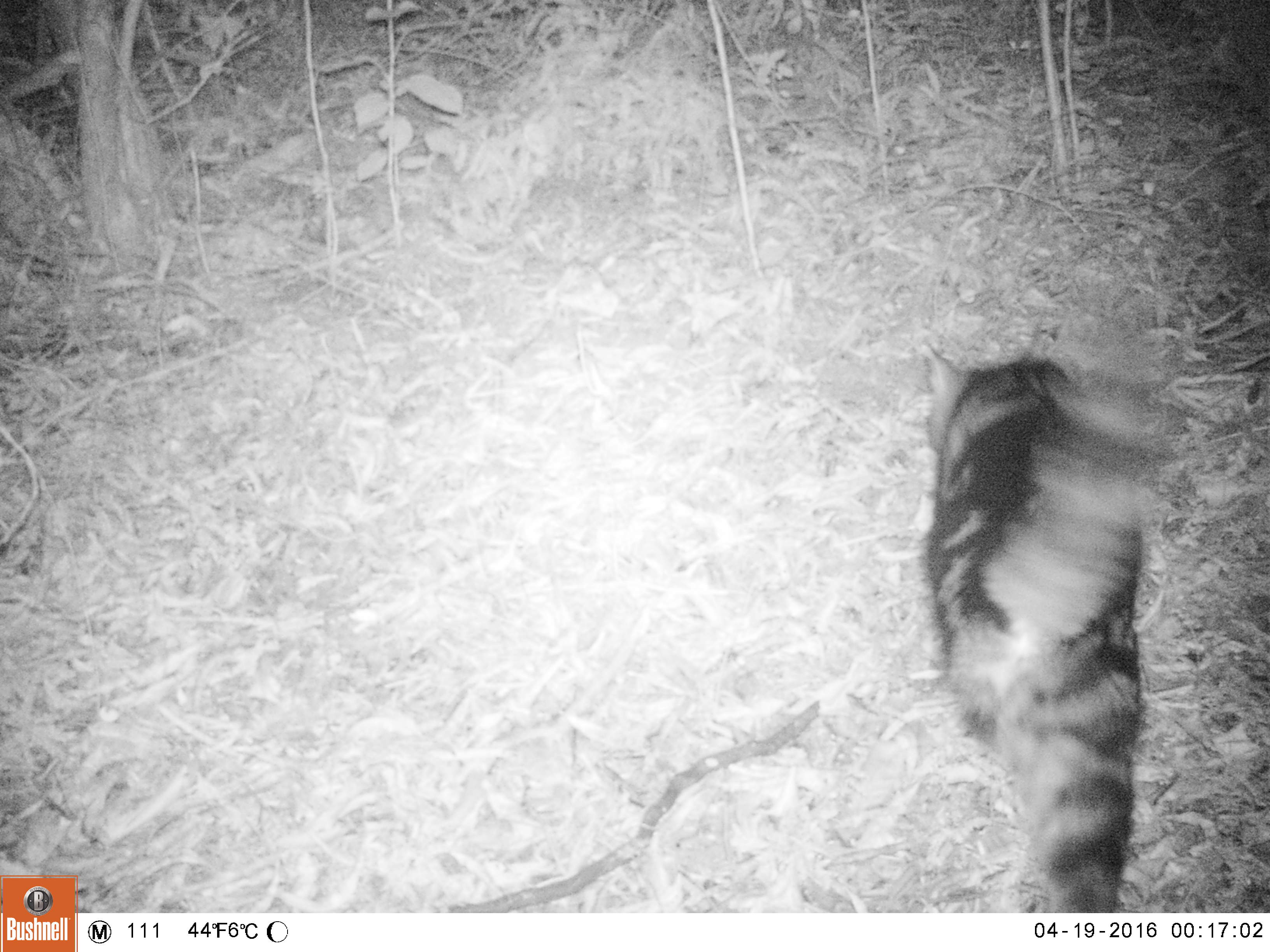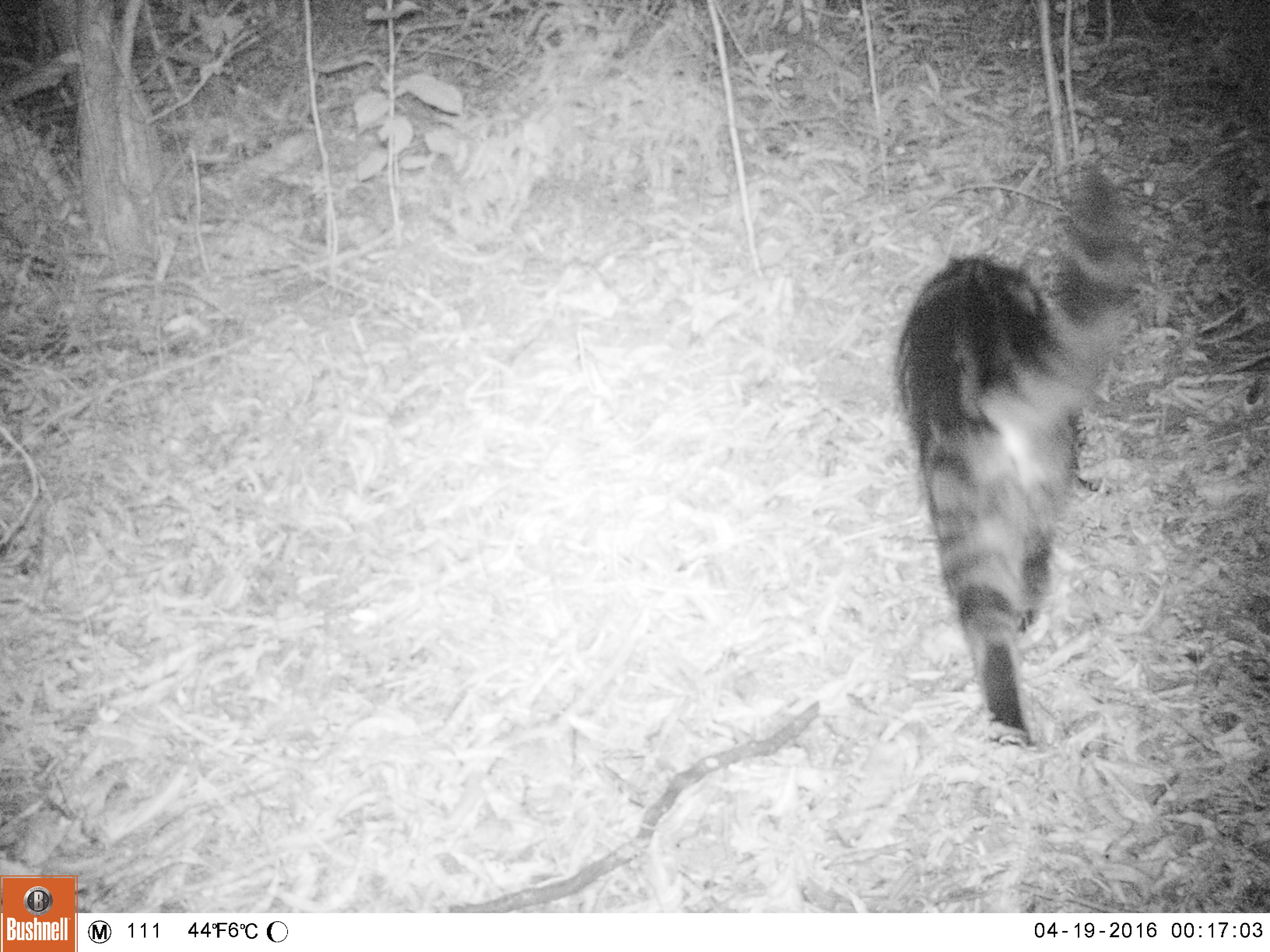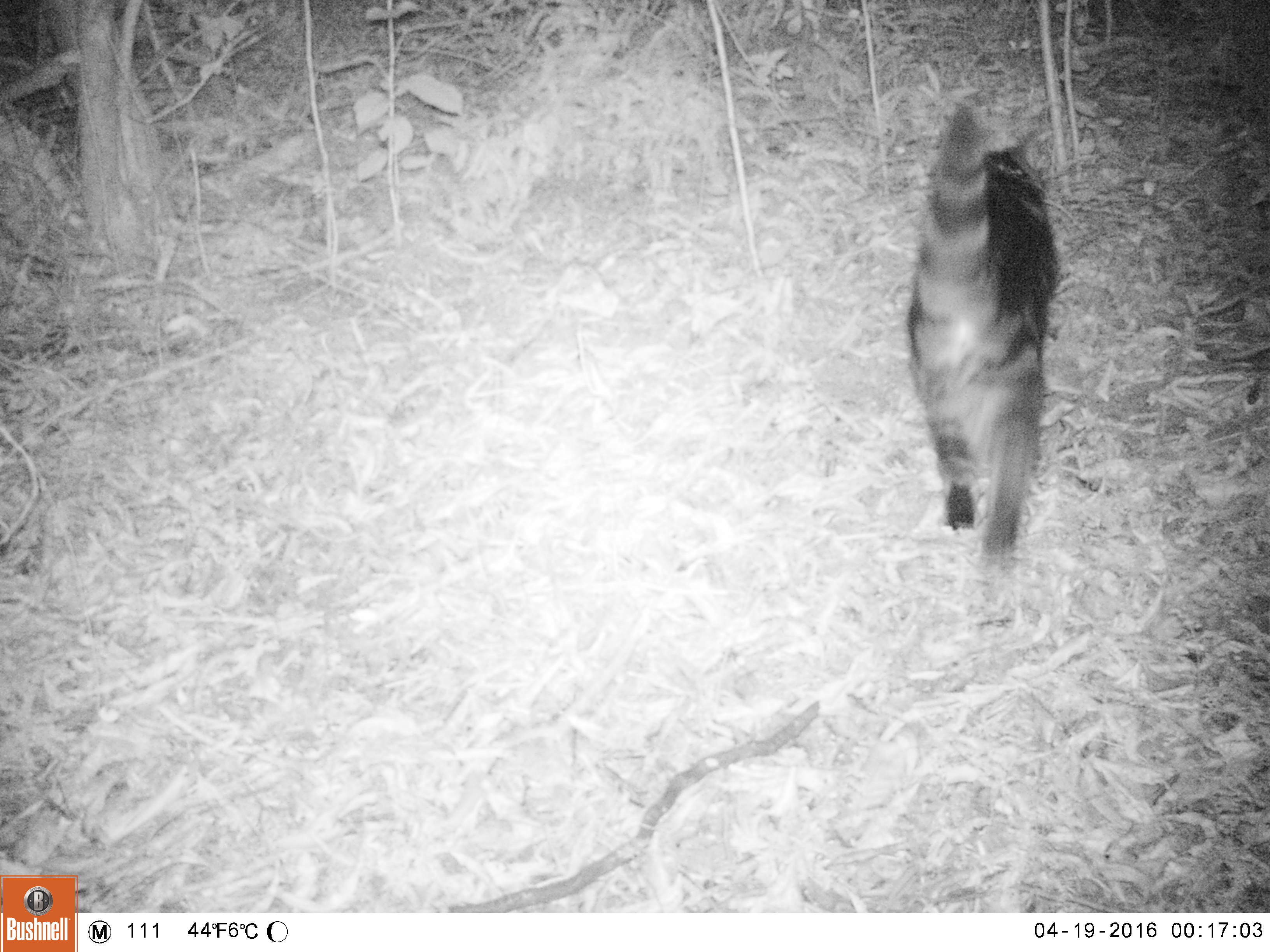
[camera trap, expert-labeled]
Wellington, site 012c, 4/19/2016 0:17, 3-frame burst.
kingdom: Animalia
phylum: Chordata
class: Mammalia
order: Carnivora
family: Felidae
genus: Felis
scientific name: Felis catus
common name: cat